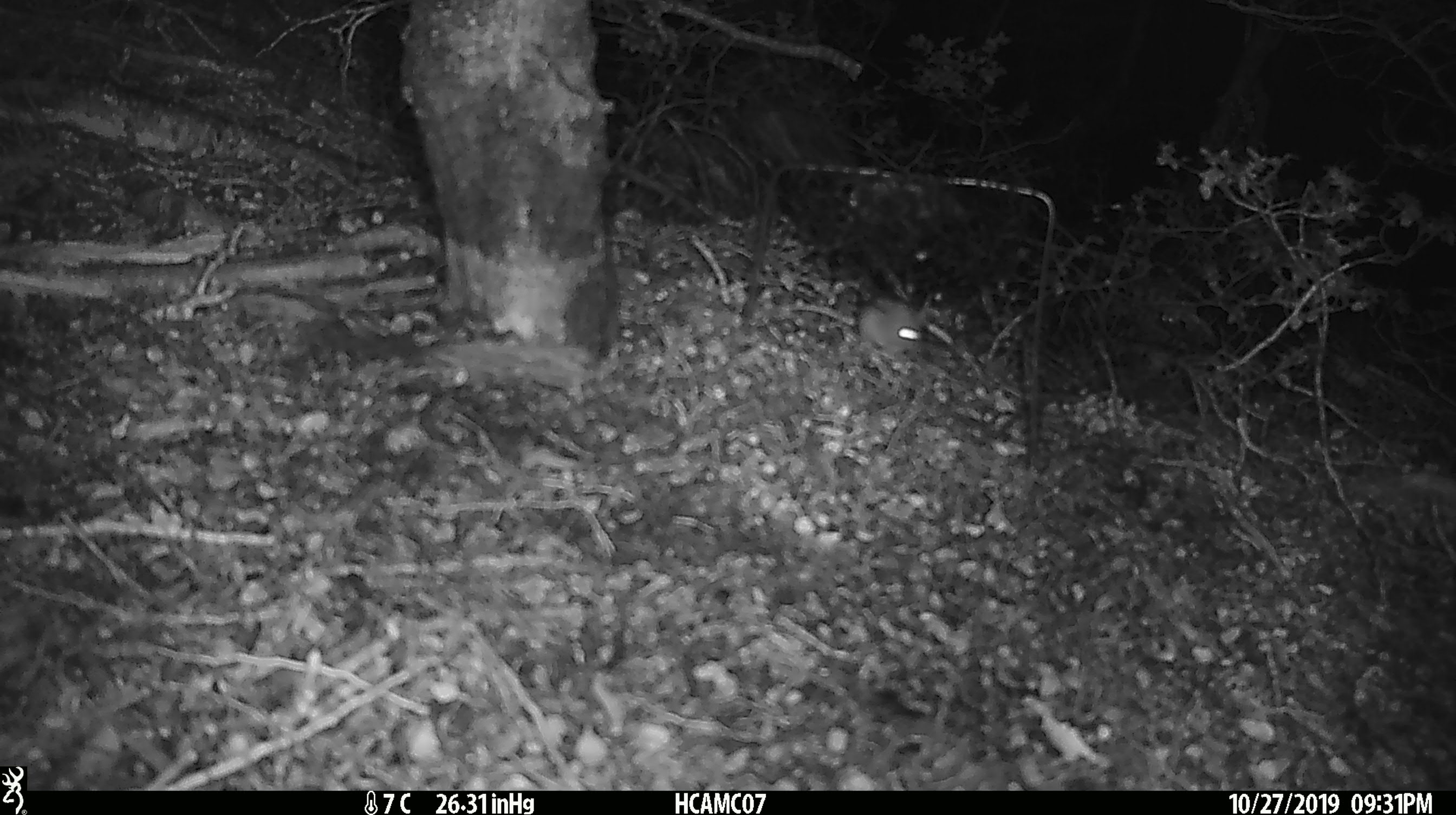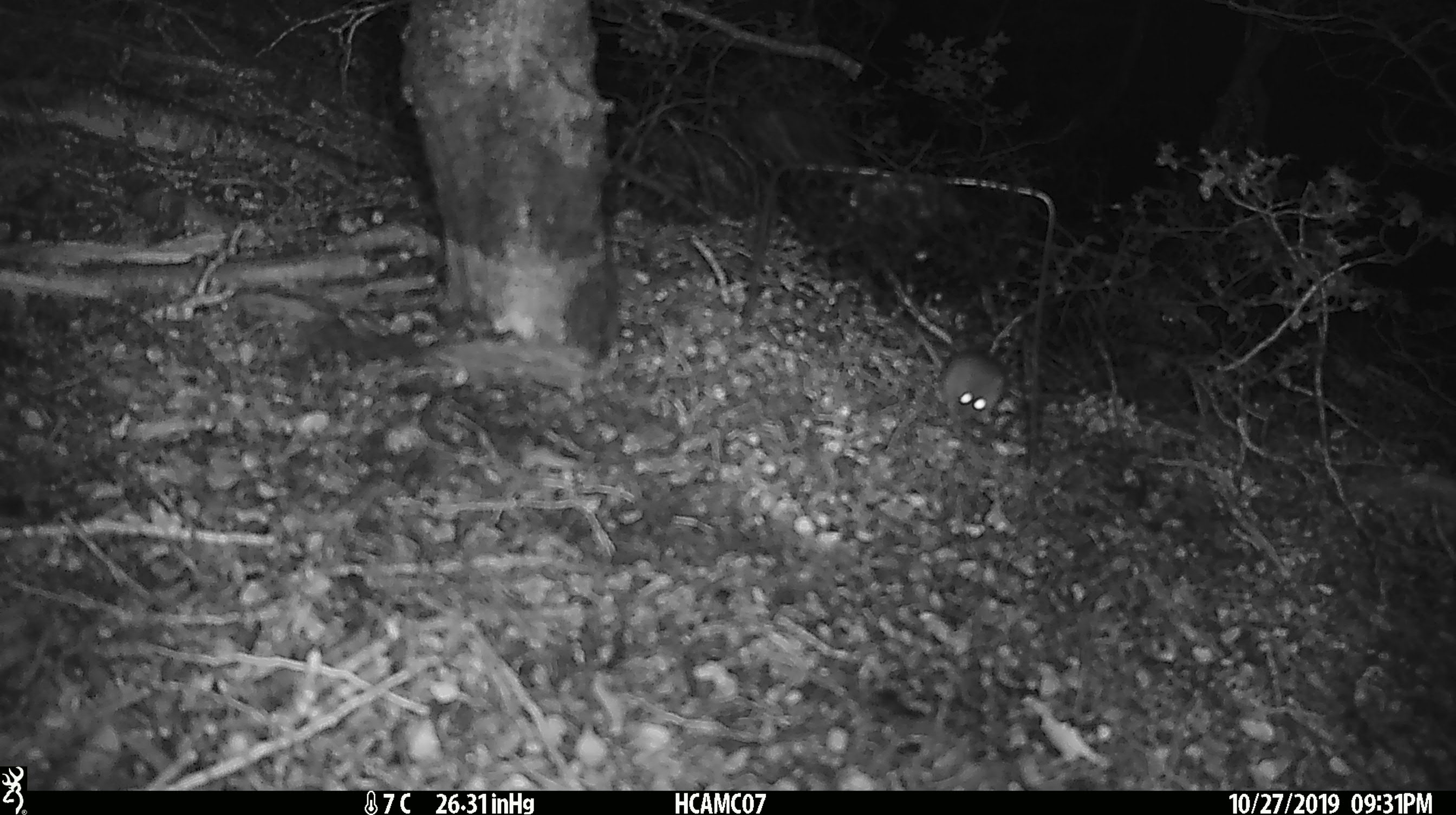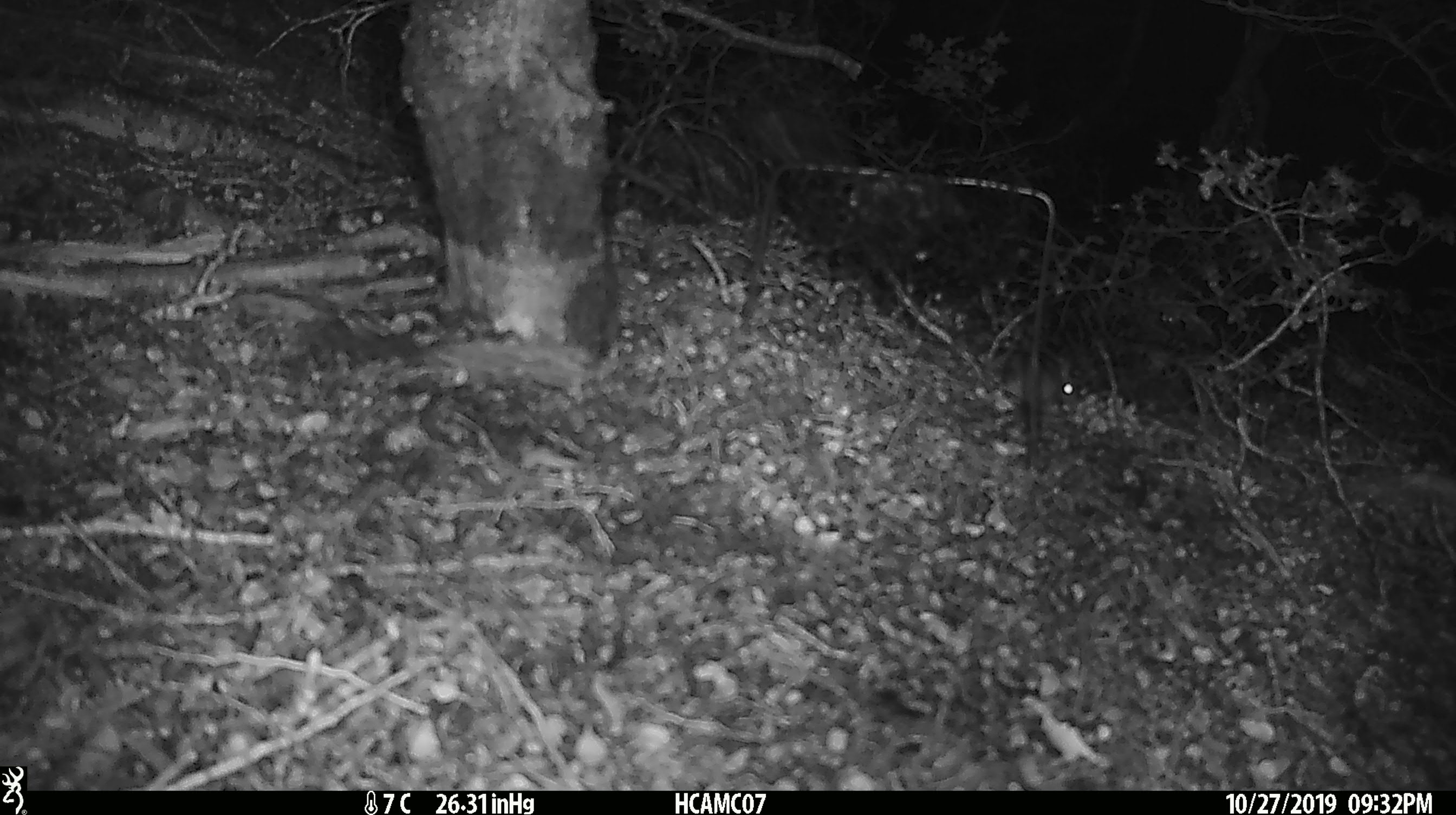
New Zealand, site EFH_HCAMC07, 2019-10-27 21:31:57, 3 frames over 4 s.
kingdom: Animalia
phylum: Chordata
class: Mammalia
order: Rodentia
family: Muridae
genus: Mus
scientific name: Mus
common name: mouse